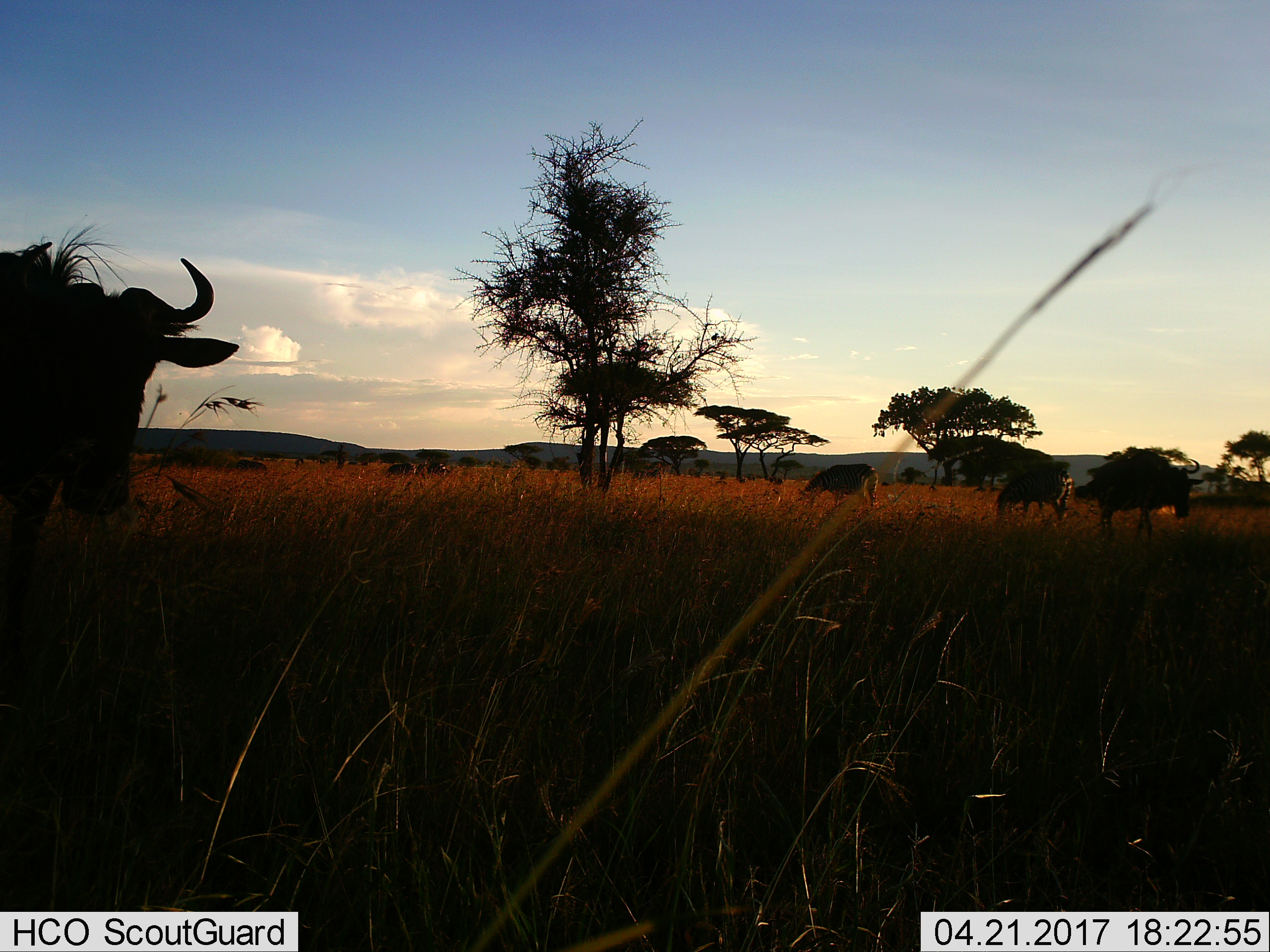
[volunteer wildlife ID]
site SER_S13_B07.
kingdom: Animalia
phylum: Chordata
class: Mammalia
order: Artiodactyla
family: Bovidae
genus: Connochaetes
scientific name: Connochaetes taurinus taurinus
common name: blue wildebeest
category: wildebeestblue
Wildebeestblue (blue wildebeest) (Connochaetes taurinus taurinus), count 2. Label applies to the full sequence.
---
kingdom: Animalia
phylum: Chordata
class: Mammalia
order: Perissodactyla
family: Equidae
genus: Equus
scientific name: Equus quagga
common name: plains zebra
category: zebraplains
Zebraplains (plains zebra) (Equus quagga), count 2. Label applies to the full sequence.